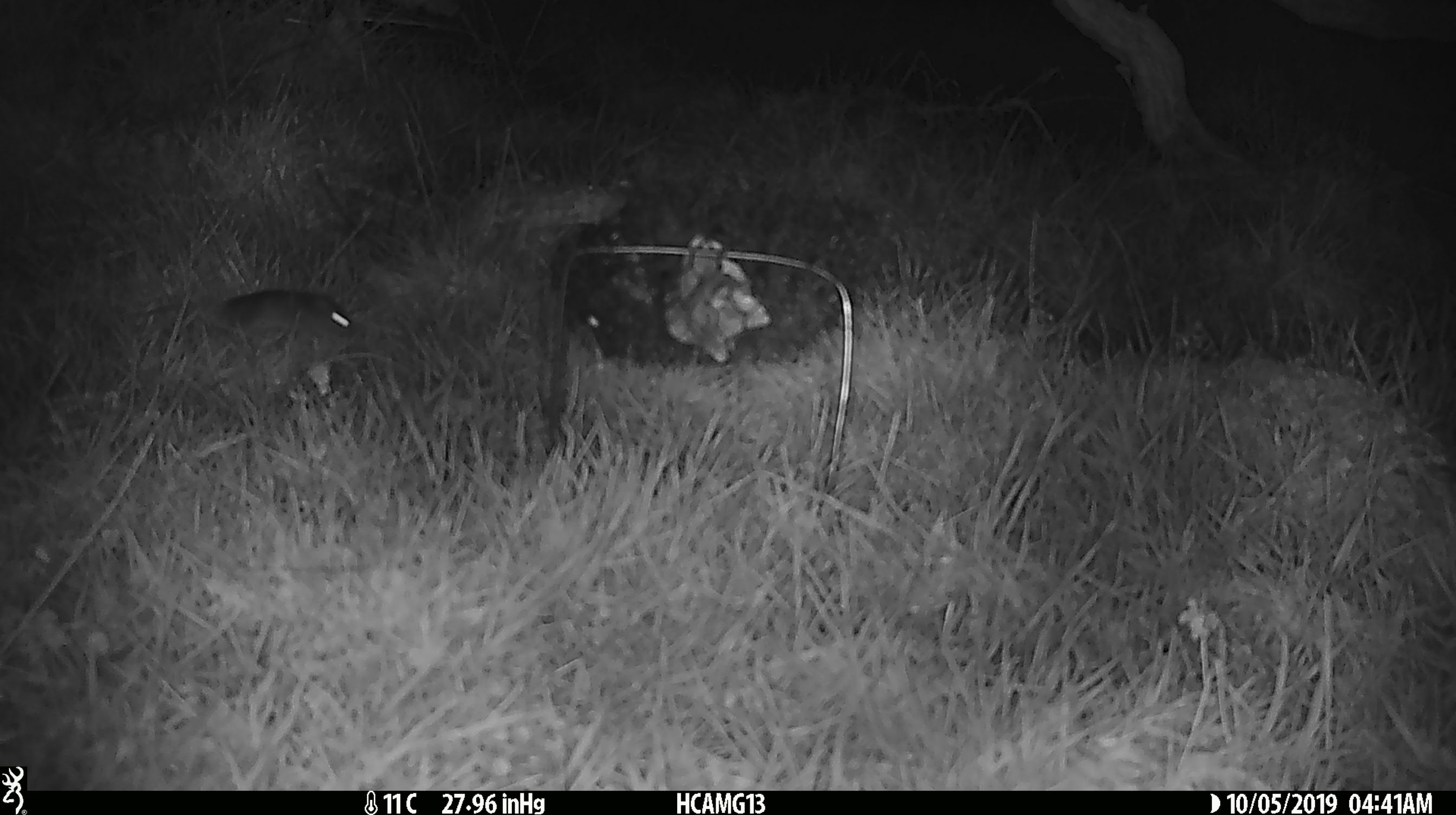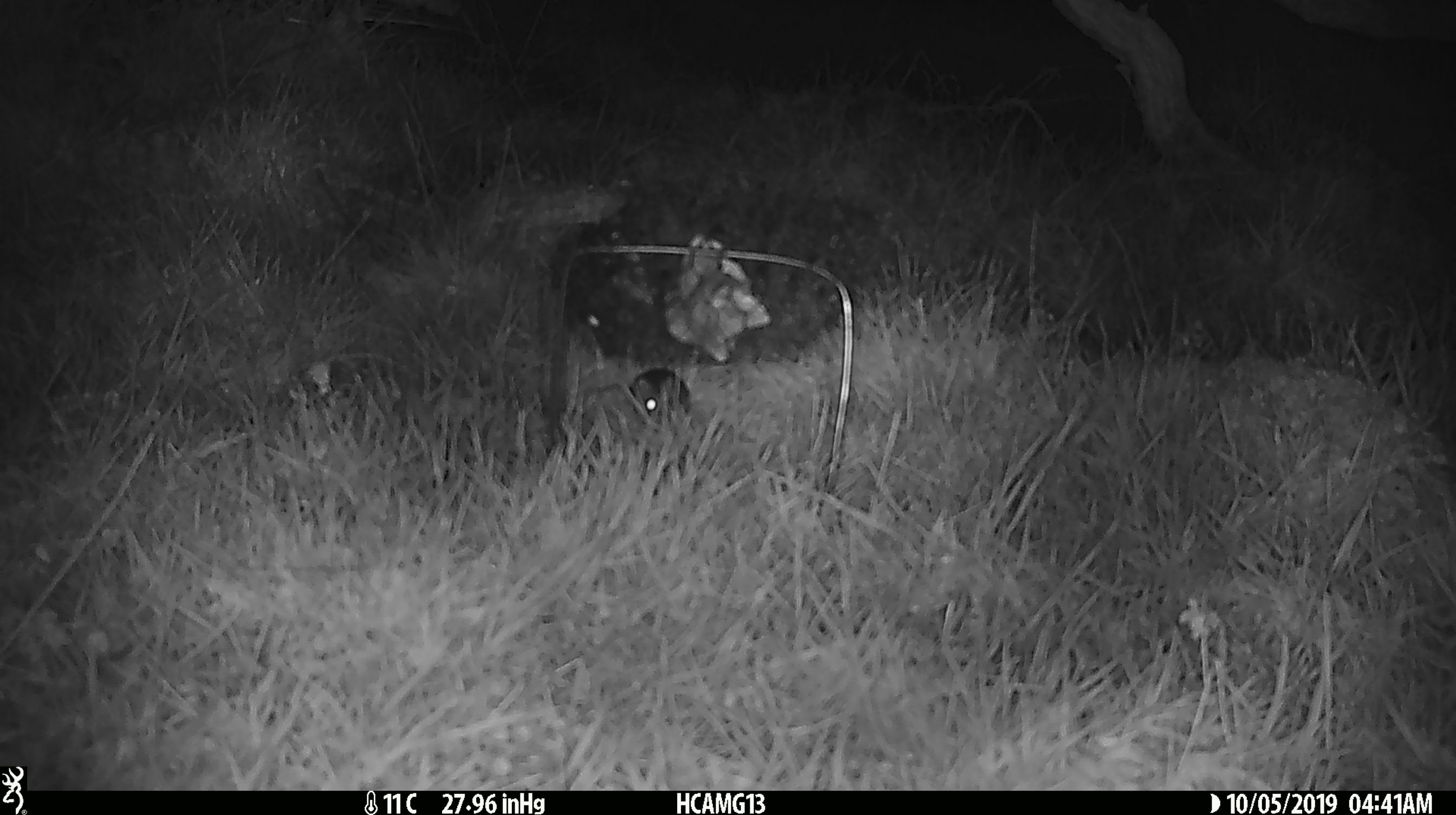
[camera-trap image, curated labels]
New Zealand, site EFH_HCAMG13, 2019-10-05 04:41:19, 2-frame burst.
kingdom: Animalia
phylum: Chordata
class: Mammalia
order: Rodentia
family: Muridae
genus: Mus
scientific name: Mus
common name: mouse